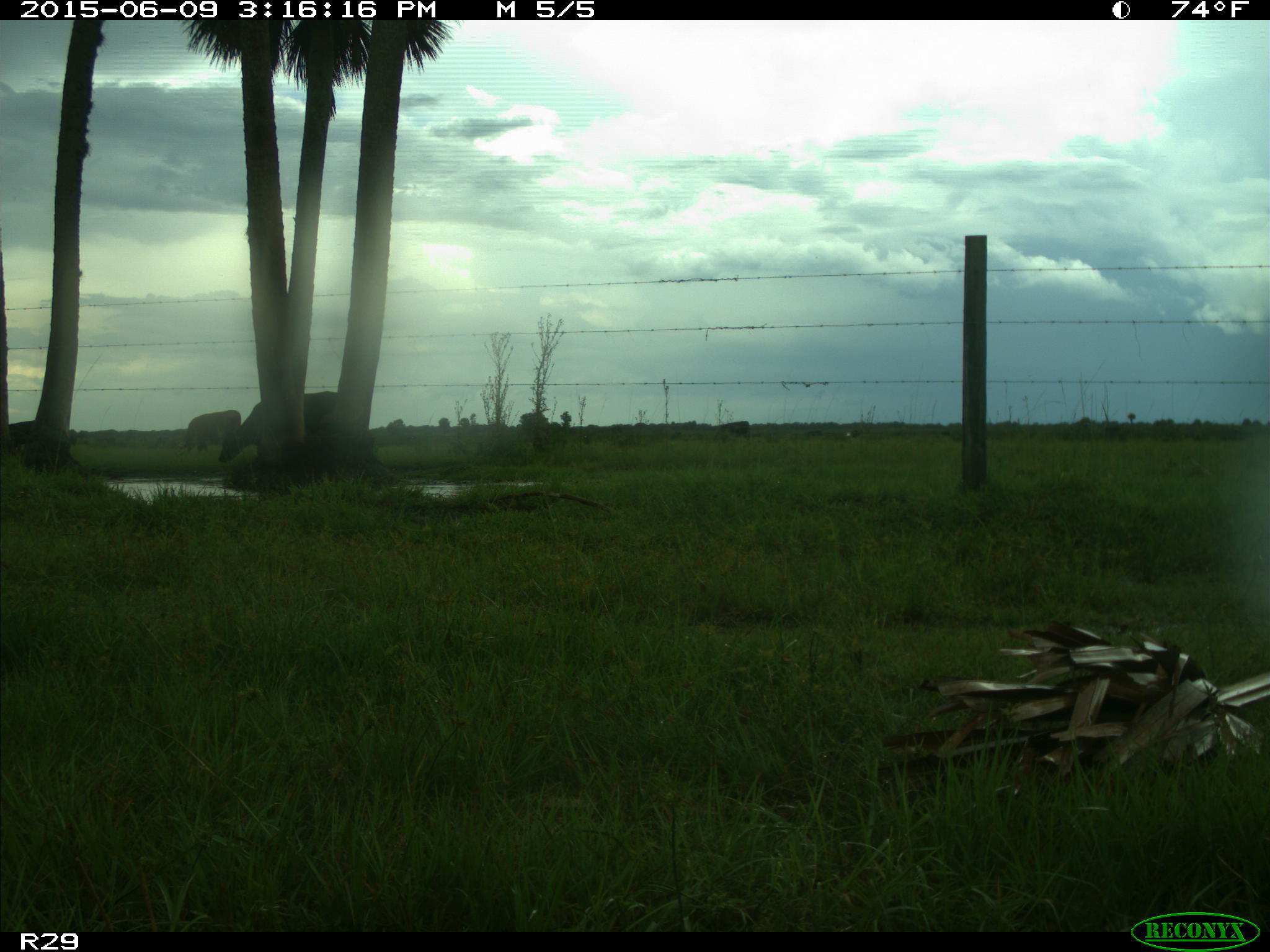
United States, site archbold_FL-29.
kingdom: Animalia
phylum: Chordata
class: Mammalia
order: Artiodactyla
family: Bovidae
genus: Bos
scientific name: Bos taurus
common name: domestic cow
Bos taurus (domestic cow).